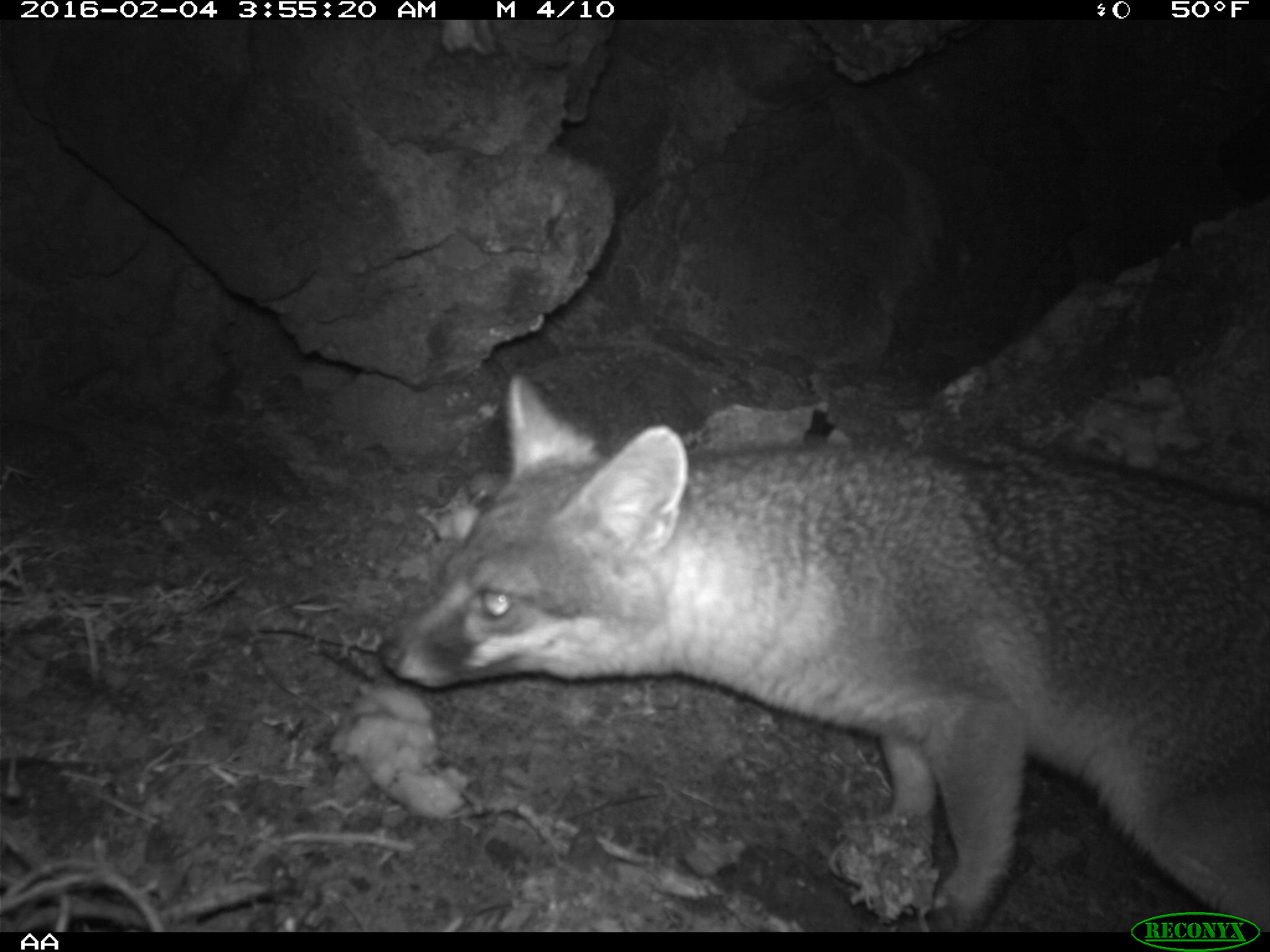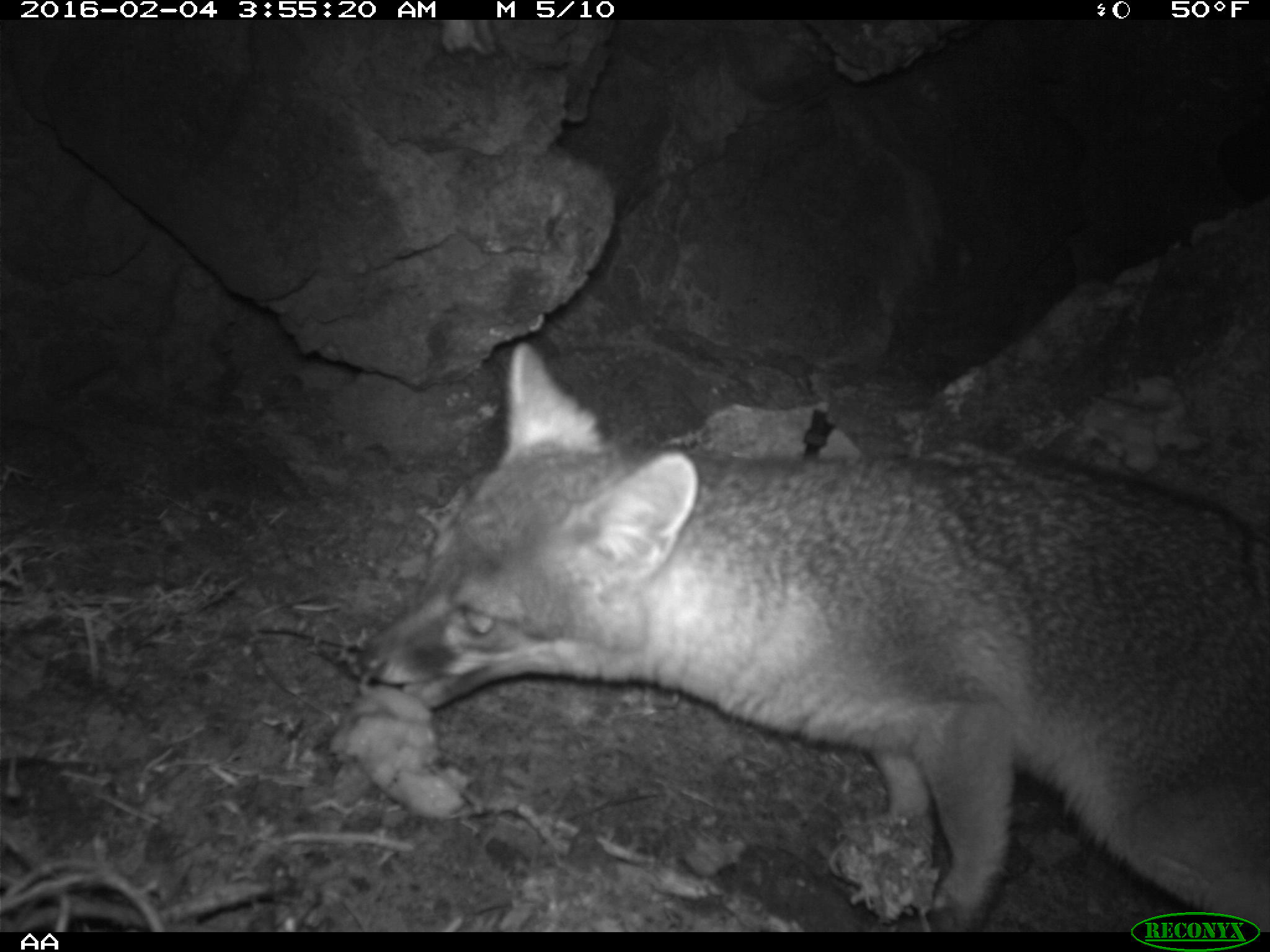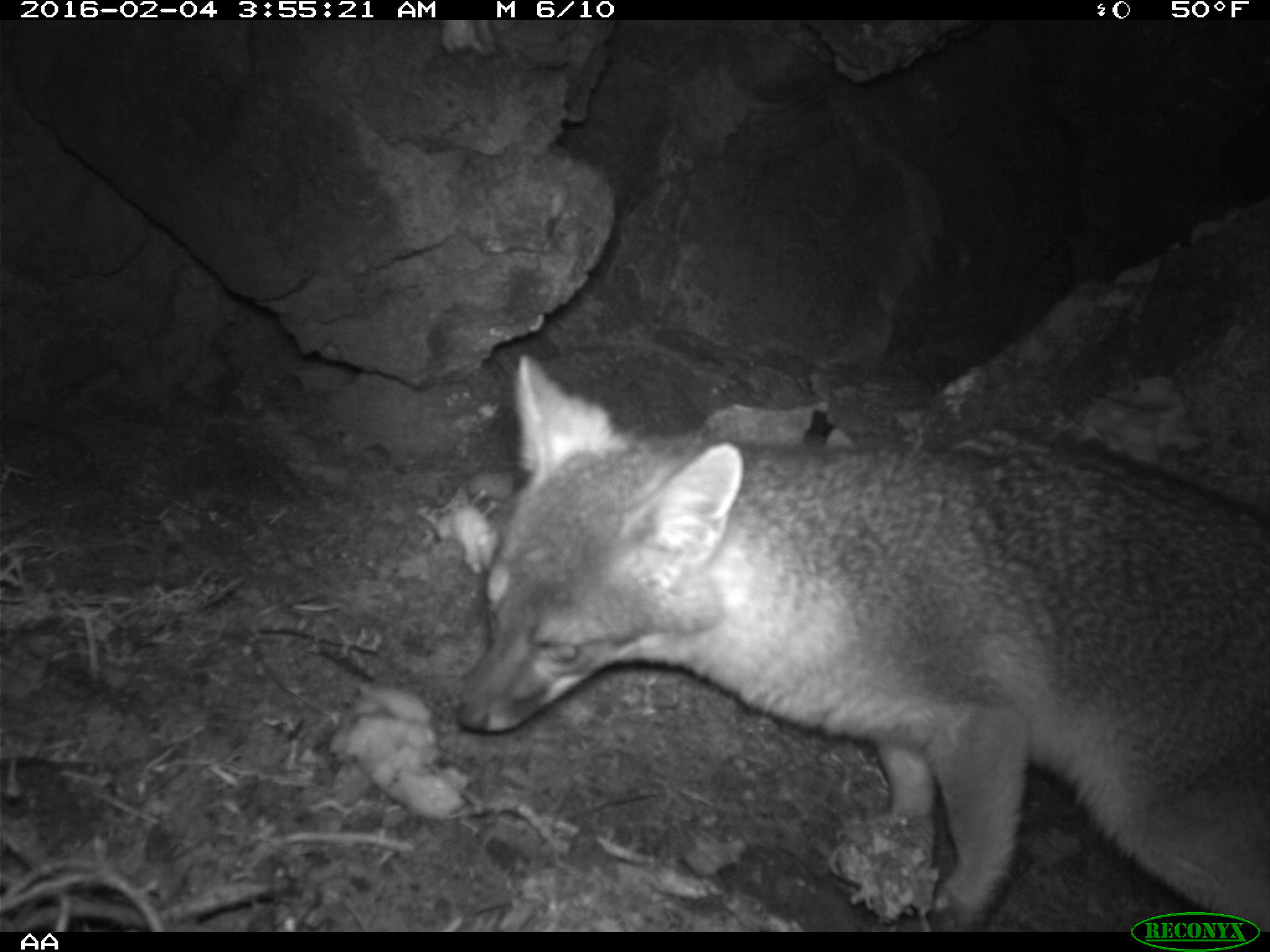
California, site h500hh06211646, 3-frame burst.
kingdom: Animalia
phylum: Chordata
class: Mammalia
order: Carnivora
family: Canidae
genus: Urocyon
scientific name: Urocyon littoralis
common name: island fox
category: fox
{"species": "fox (island fox) (Urocyon littoralis)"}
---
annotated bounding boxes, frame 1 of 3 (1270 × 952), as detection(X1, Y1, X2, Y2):
fox: detection(375, 376, 1269, 933)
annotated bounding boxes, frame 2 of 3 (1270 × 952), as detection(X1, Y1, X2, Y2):
fox: detection(355, 340, 1269, 932)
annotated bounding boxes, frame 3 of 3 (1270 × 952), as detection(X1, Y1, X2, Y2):
fox: detection(453, 353, 1269, 932)